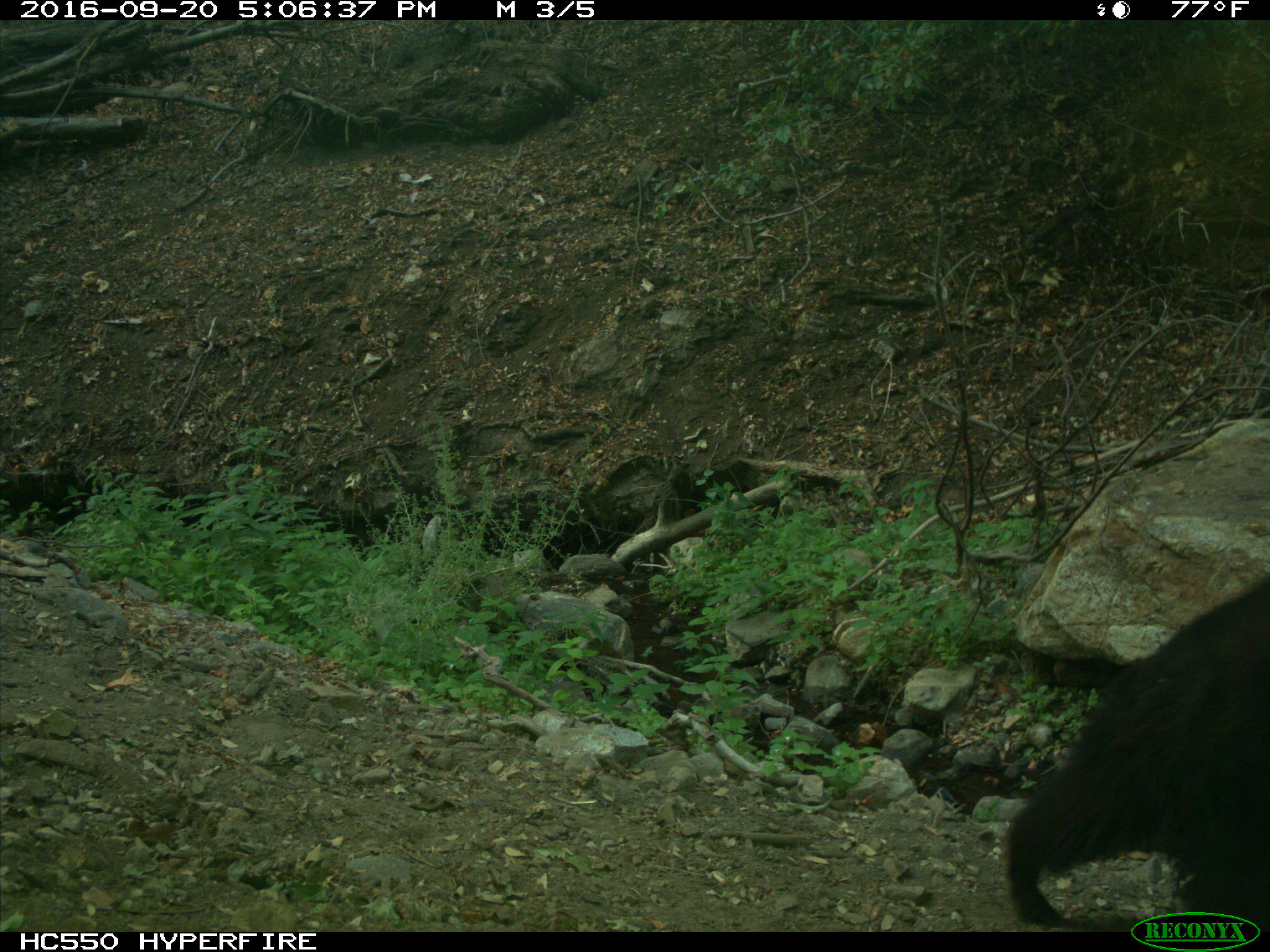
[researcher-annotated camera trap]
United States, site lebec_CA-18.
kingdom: Animalia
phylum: Chordata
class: Mammalia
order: Carnivora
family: Ursidae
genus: Ursus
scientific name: Ursus americanus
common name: american black bear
Ursus americanus (american black bear).